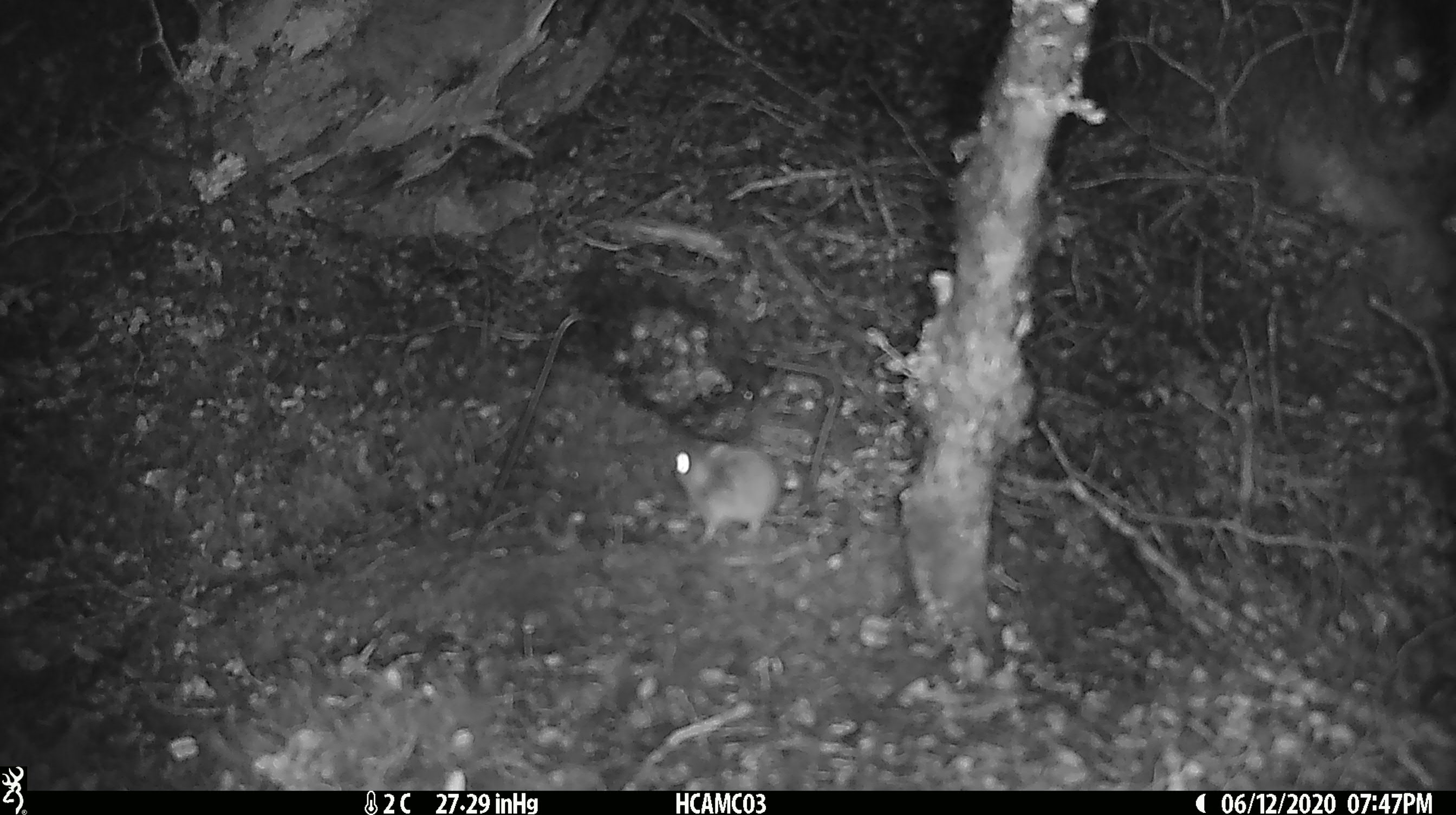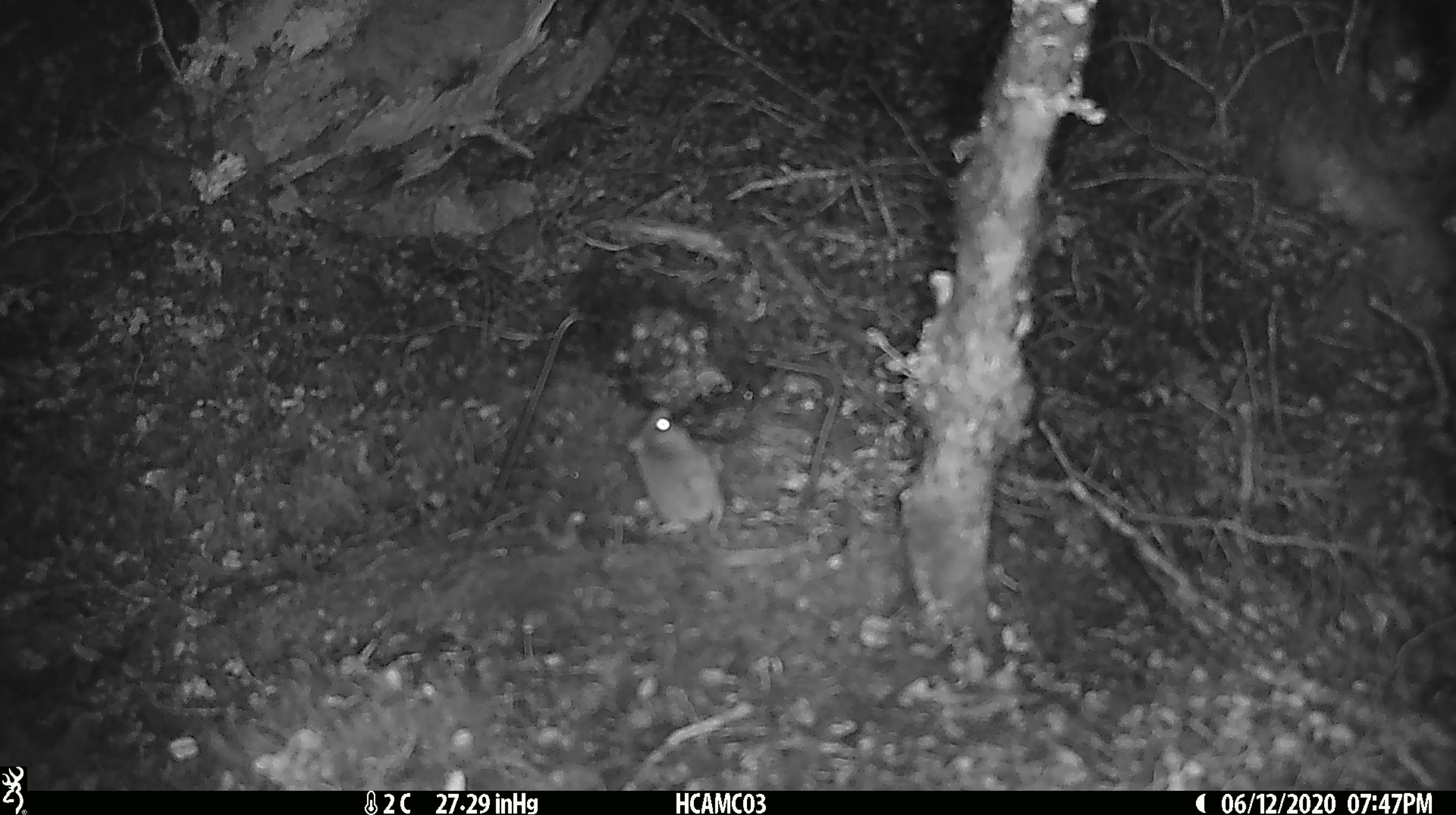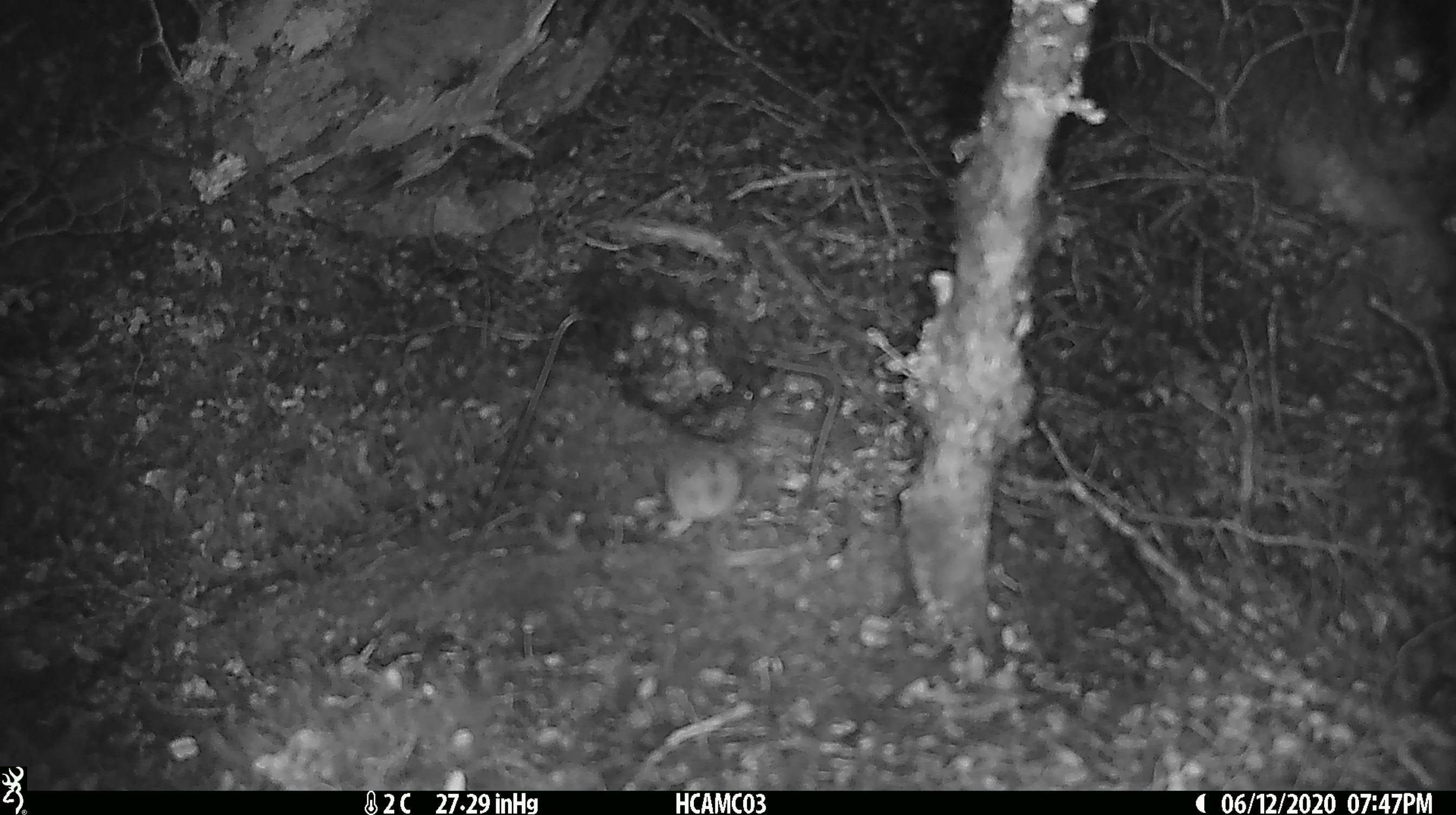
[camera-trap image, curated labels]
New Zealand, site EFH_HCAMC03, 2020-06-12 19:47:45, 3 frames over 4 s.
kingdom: Animalia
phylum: Chordata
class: Mammalia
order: Rodentia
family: Muridae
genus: Mus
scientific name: Mus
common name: mouse